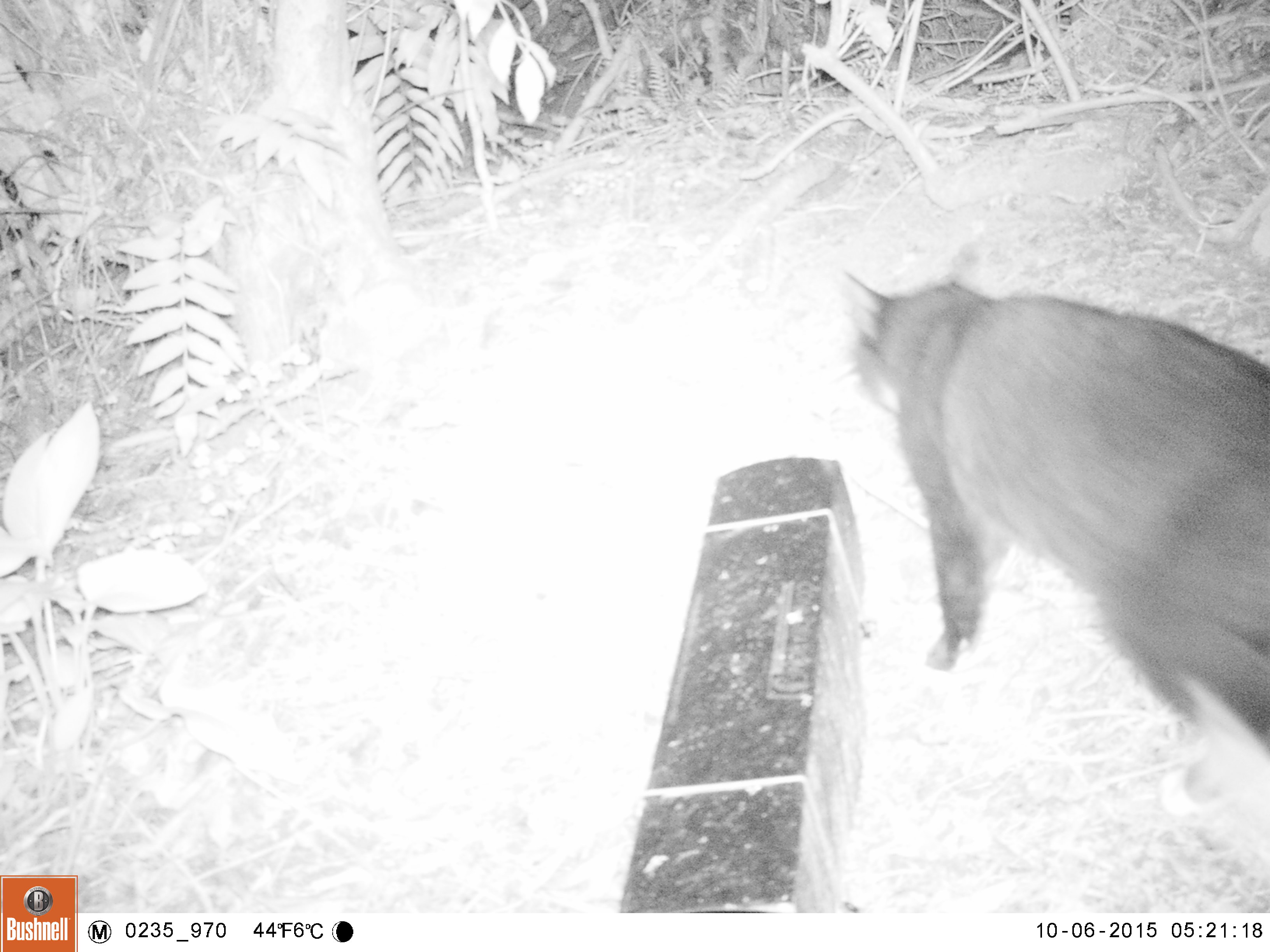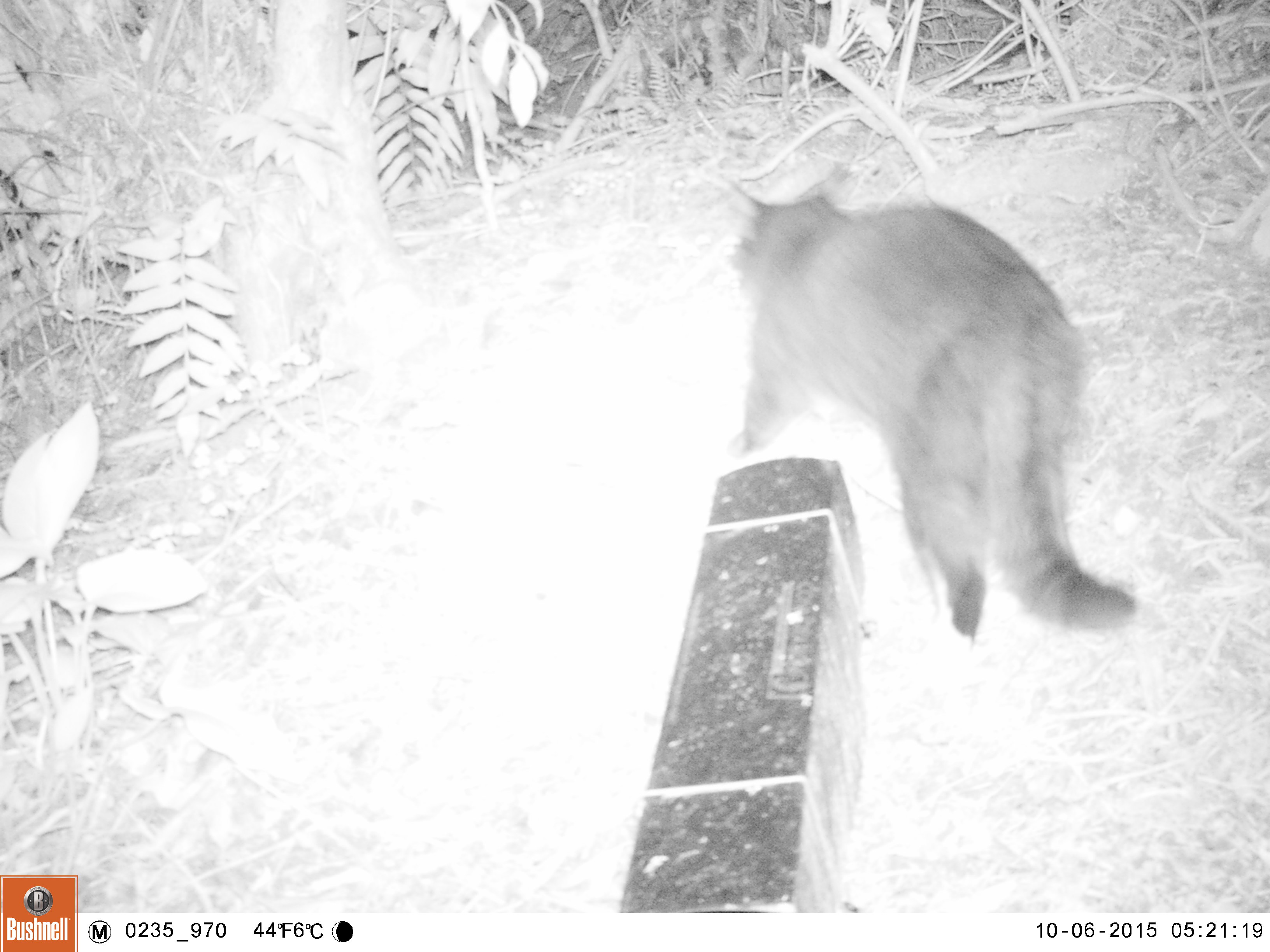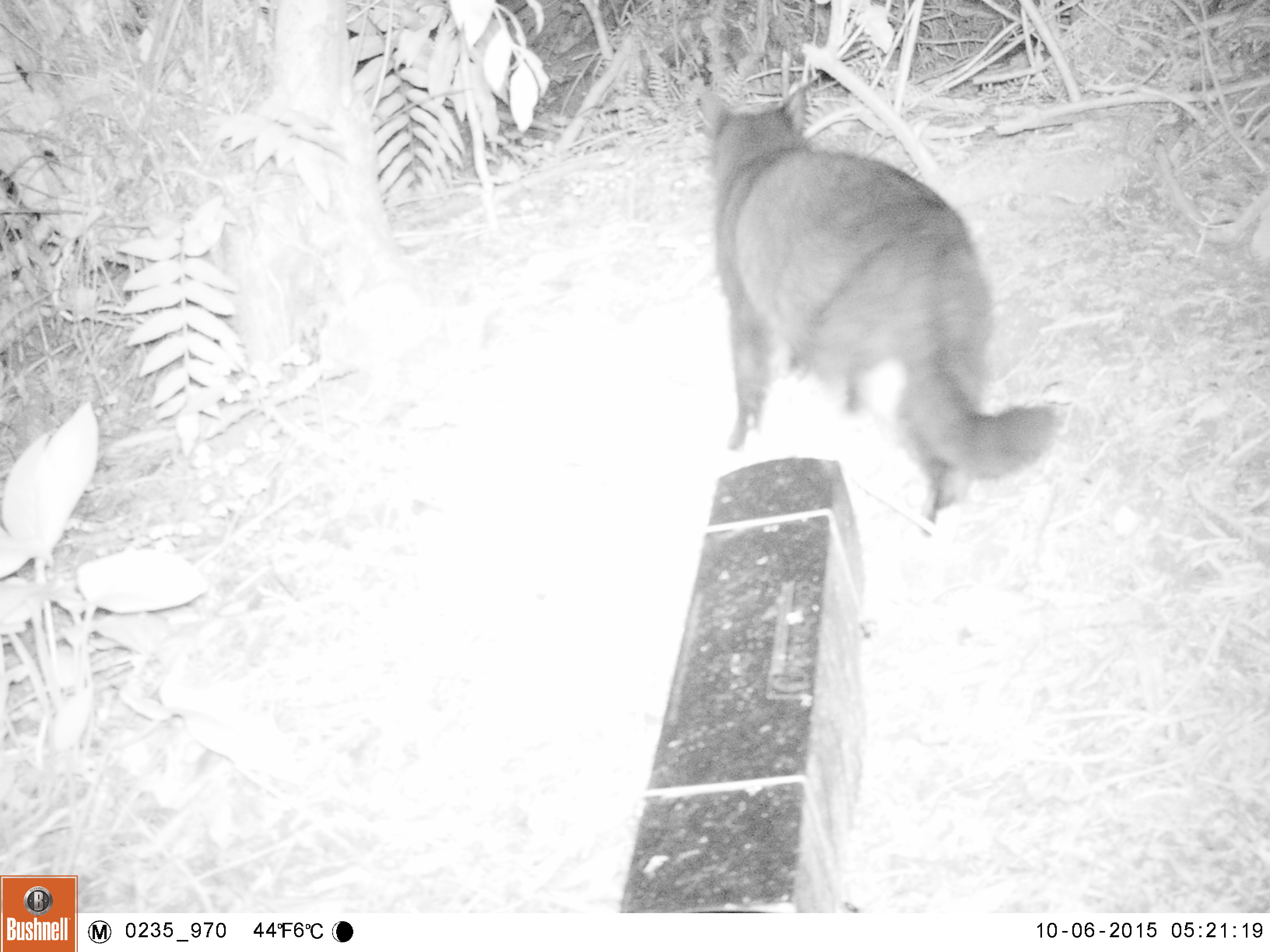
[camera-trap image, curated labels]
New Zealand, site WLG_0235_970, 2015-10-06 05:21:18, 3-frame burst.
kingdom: Animalia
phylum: Chordata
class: Mammalia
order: Carnivora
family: Felidae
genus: Felis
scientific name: Felis catus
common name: domestic cat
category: cat